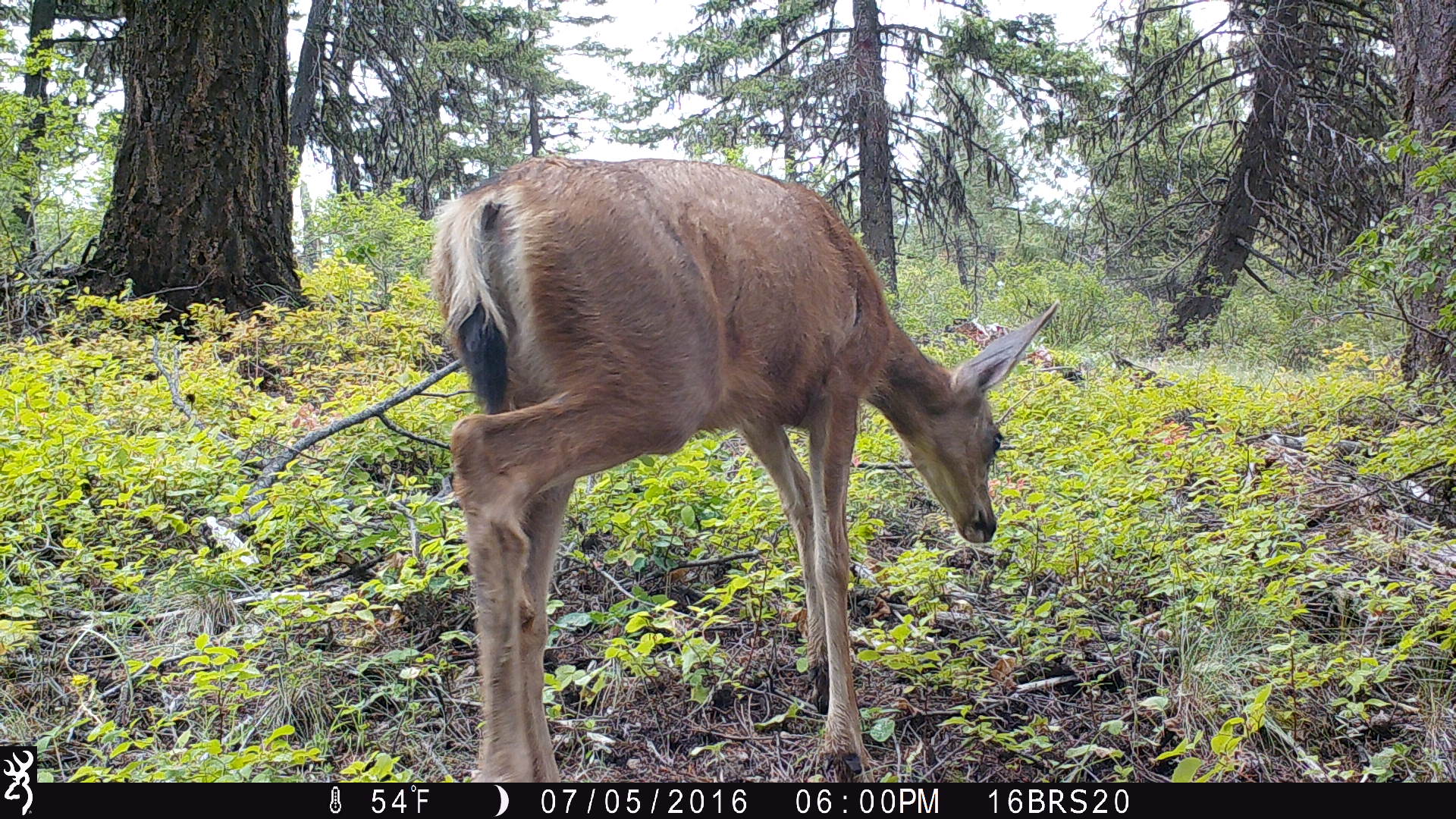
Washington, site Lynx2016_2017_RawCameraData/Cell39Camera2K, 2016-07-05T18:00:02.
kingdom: Animalia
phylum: Chordata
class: Mammalia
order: Artiodactyla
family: Cervidae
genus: Odocoileus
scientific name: Odocoileus hemionus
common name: mule deer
Odocoileus hemionus (mule deer). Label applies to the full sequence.